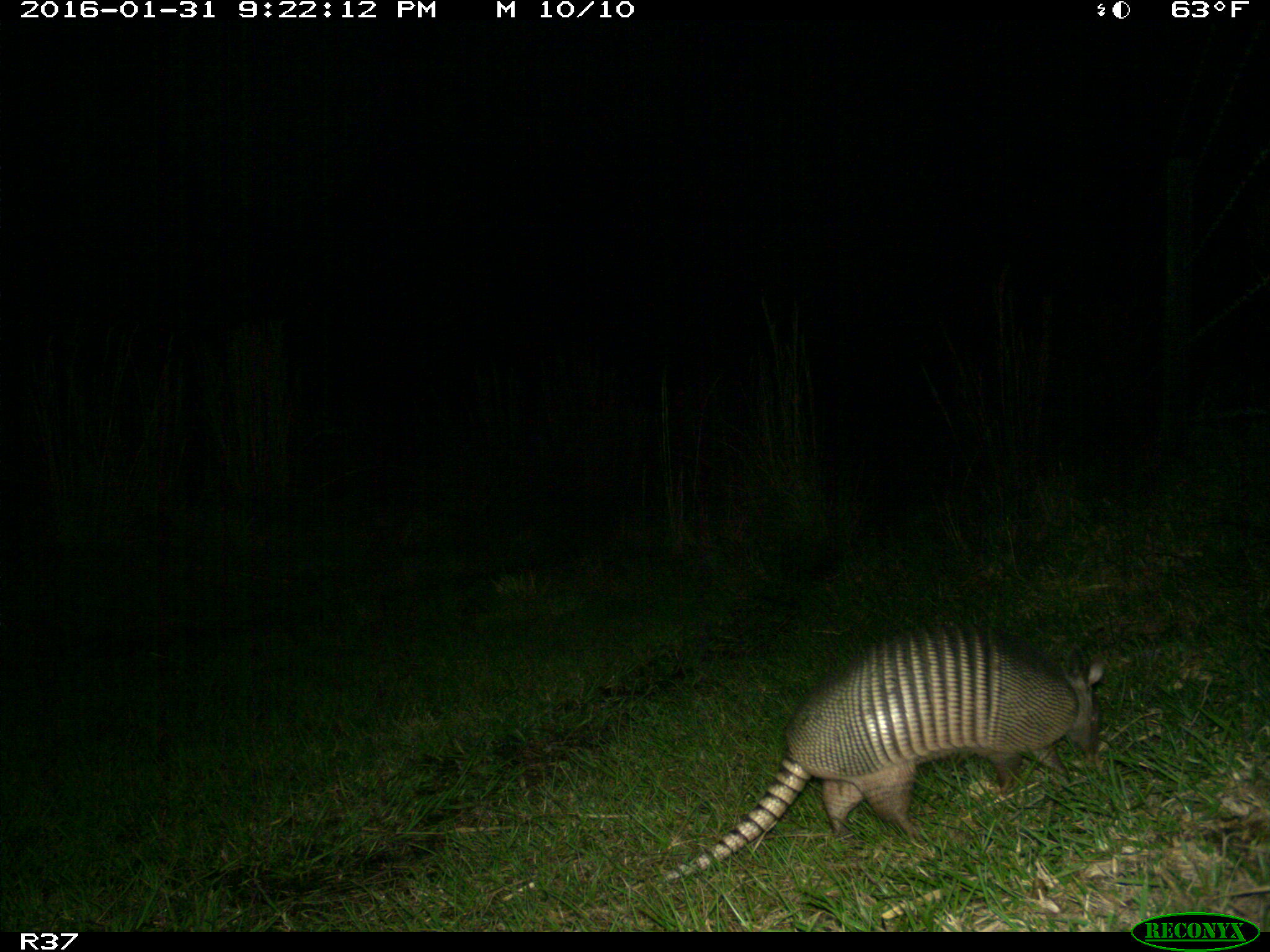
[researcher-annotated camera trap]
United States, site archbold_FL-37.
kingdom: Animalia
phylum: Chordata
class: Mammalia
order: Cingulata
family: Dasypodidae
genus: Dasypus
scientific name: Dasypus novemcinctus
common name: nine-banded armadillo